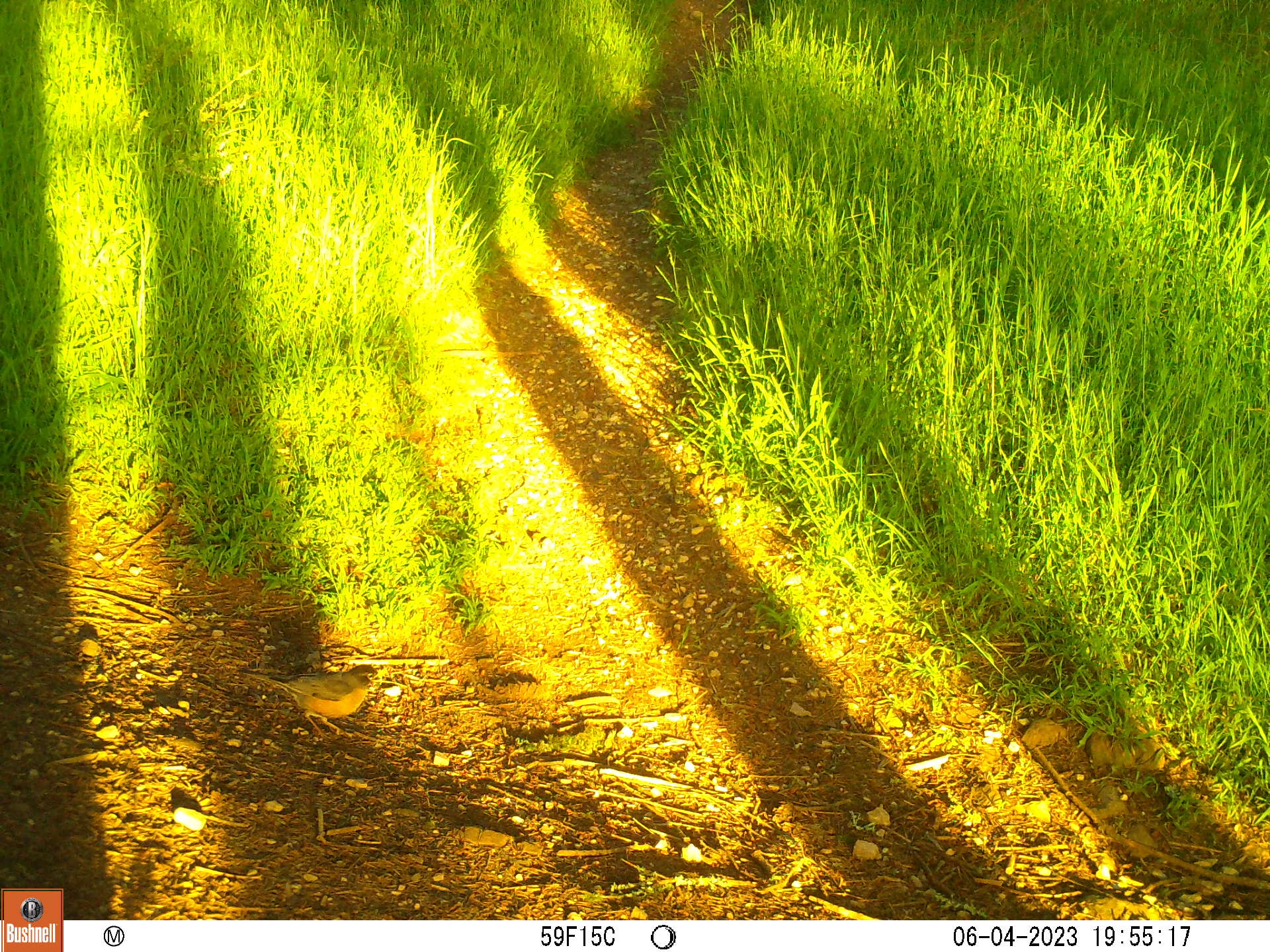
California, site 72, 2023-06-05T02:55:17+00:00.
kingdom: Animalia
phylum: Chordata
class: Aves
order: Passeriformes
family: Turdidae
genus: Turdus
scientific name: Turdus migratorius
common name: american robin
American robin (Turdus migratorius).